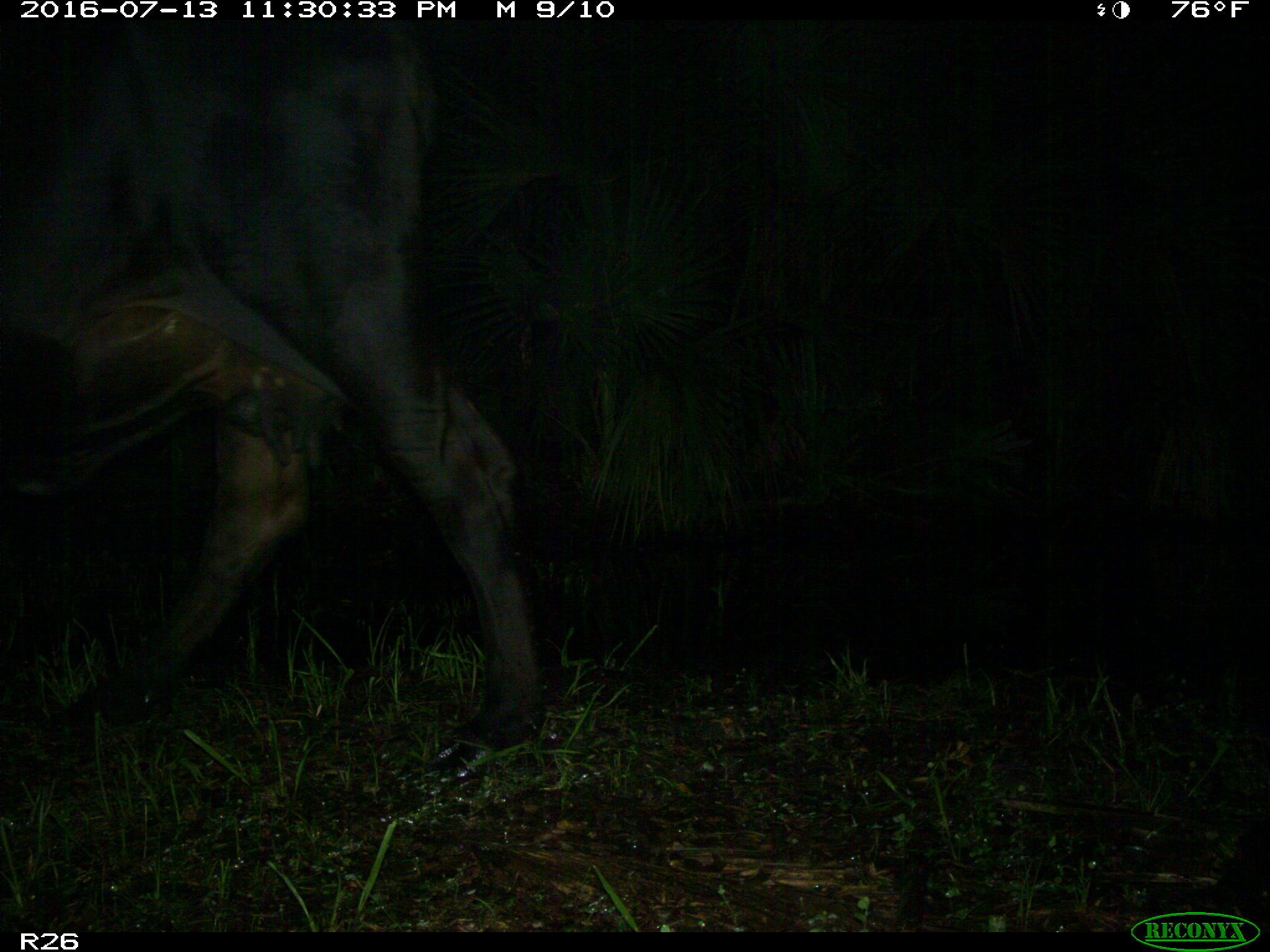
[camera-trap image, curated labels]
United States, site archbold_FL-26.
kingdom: Animalia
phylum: Chordata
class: Mammalia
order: Artiodactyla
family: Bovidae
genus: Bos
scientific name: Bos taurus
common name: domestic cow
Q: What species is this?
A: Bos taurus (domestic cow).